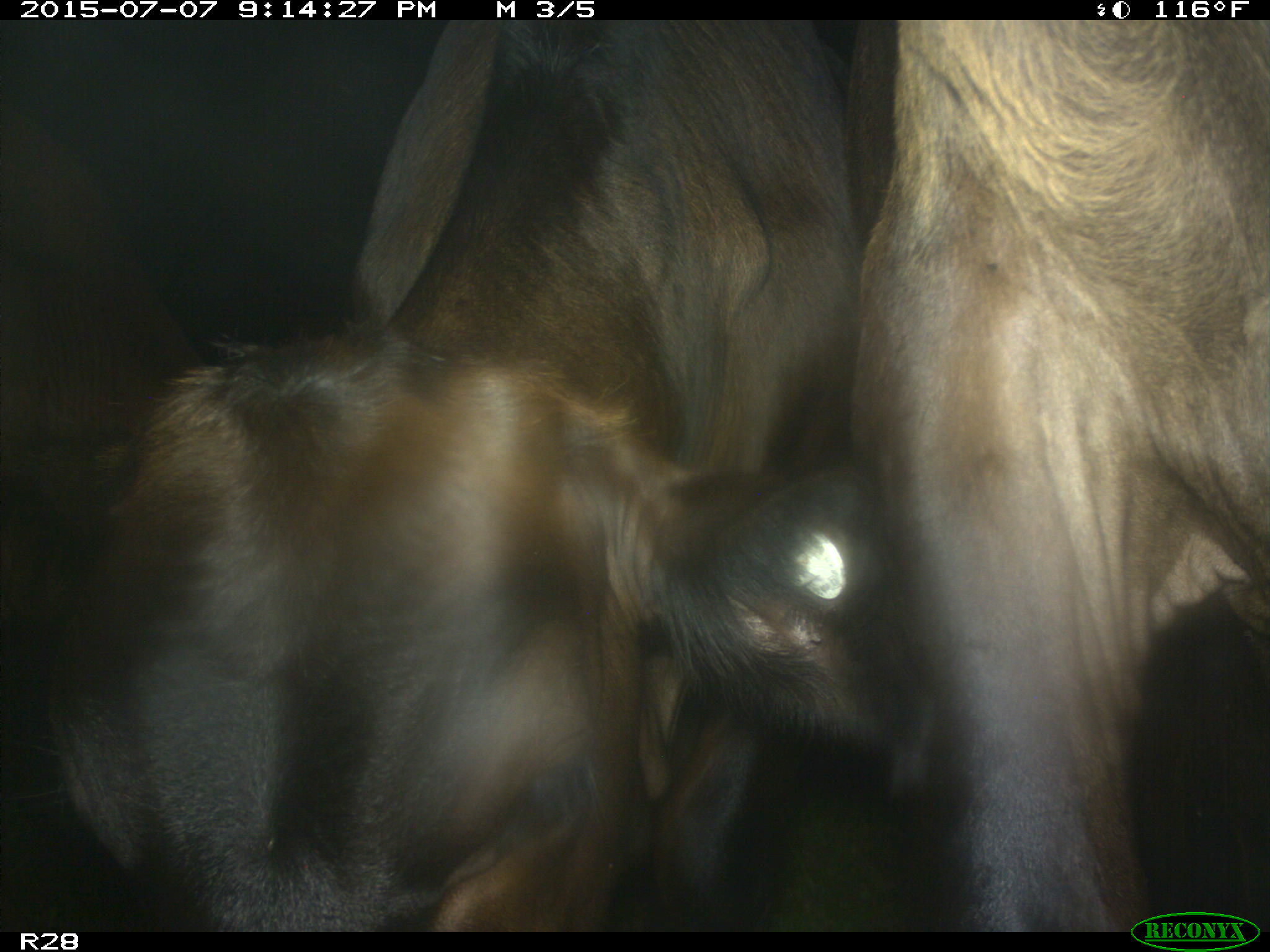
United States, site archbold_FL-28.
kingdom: Animalia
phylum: Chordata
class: Mammalia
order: Artiodactyla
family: Bovidae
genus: Bos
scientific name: Bos taurus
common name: domestic cow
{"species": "Bos taurus (domestic cow)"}